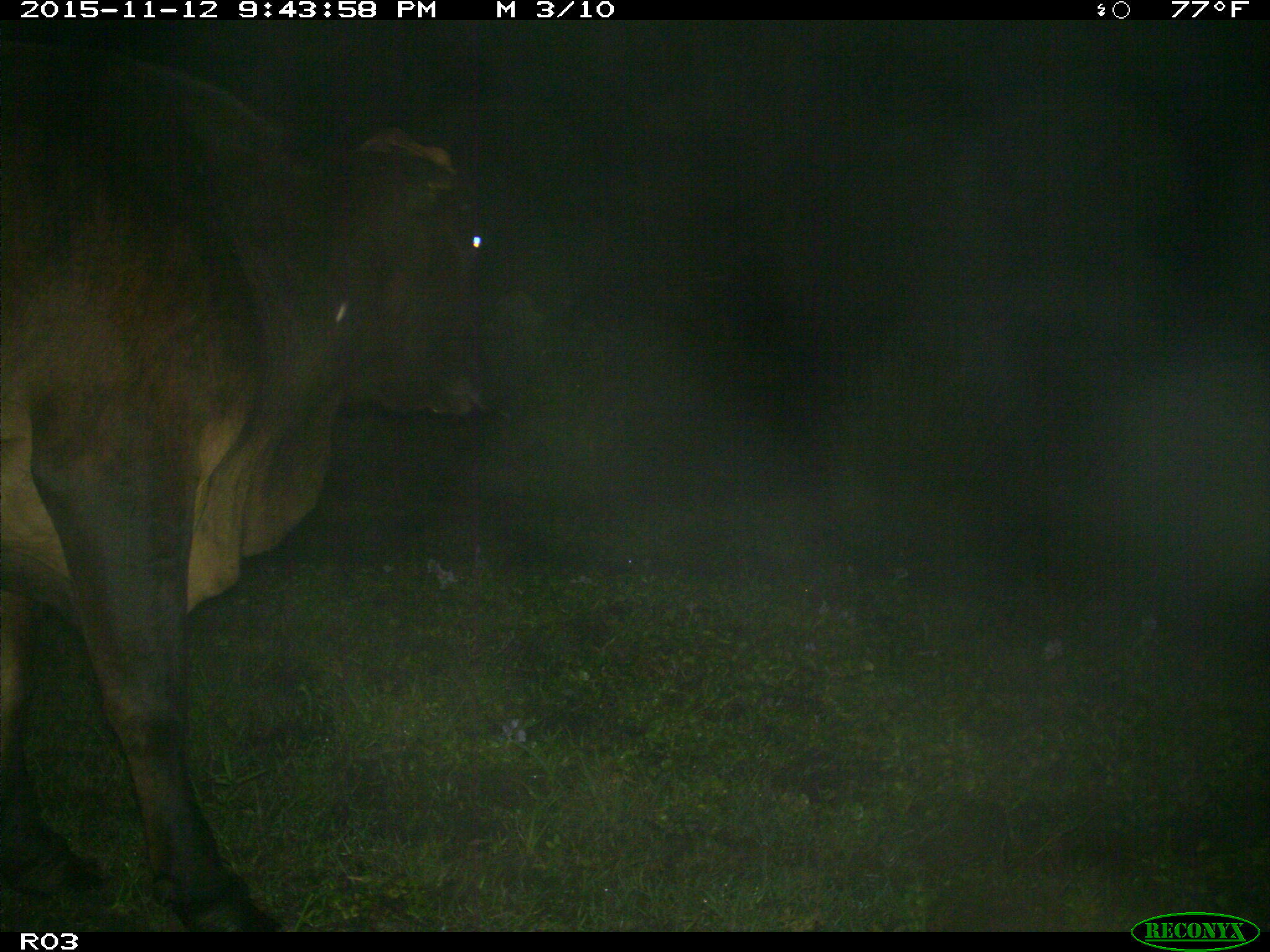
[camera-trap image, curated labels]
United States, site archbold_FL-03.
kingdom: Animalia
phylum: Chordata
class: Mammalia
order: Artiodactyla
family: Bovidae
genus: Bos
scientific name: Bos taurus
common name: domestic cow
Bos taurus (domestic cow).